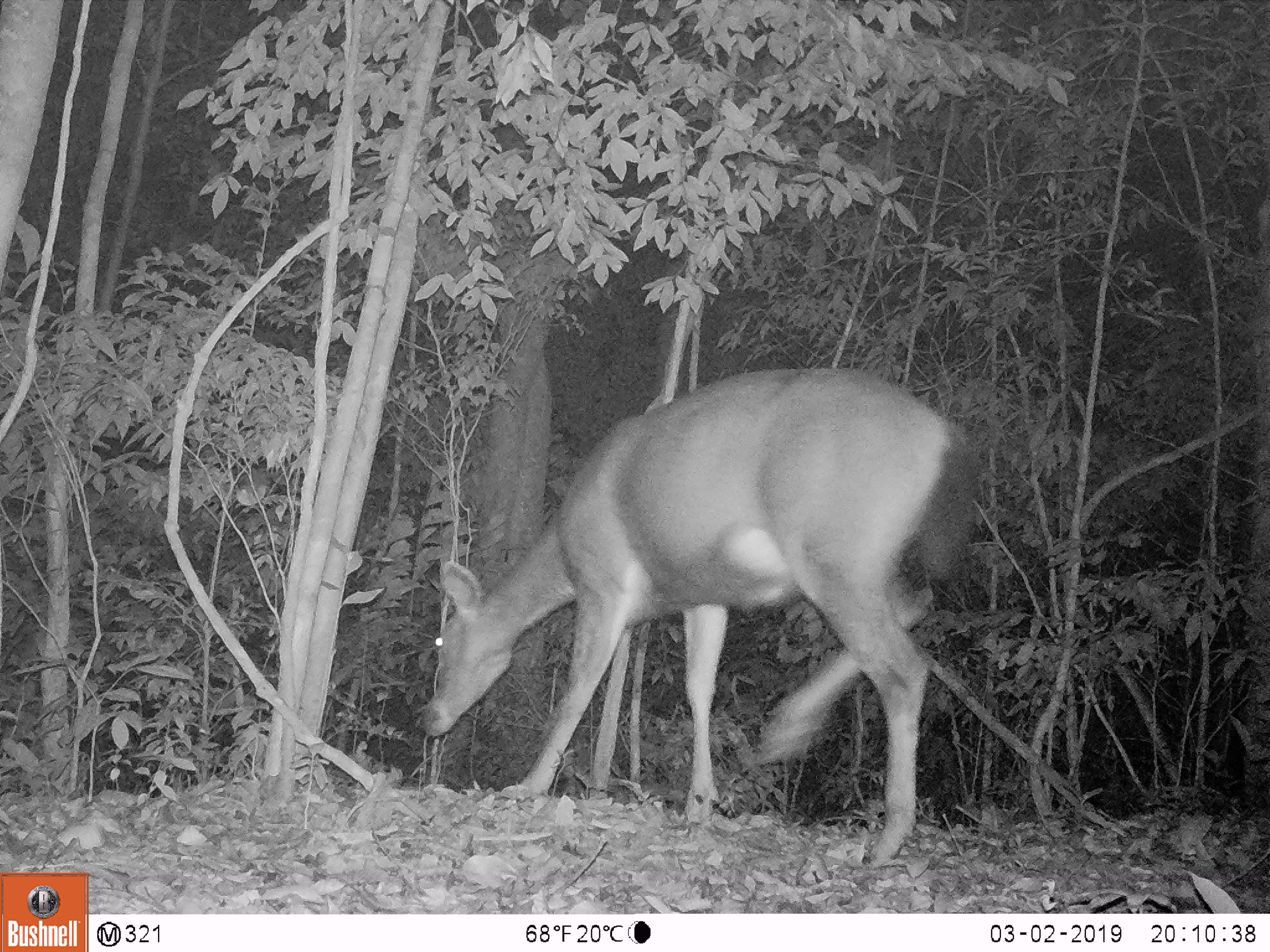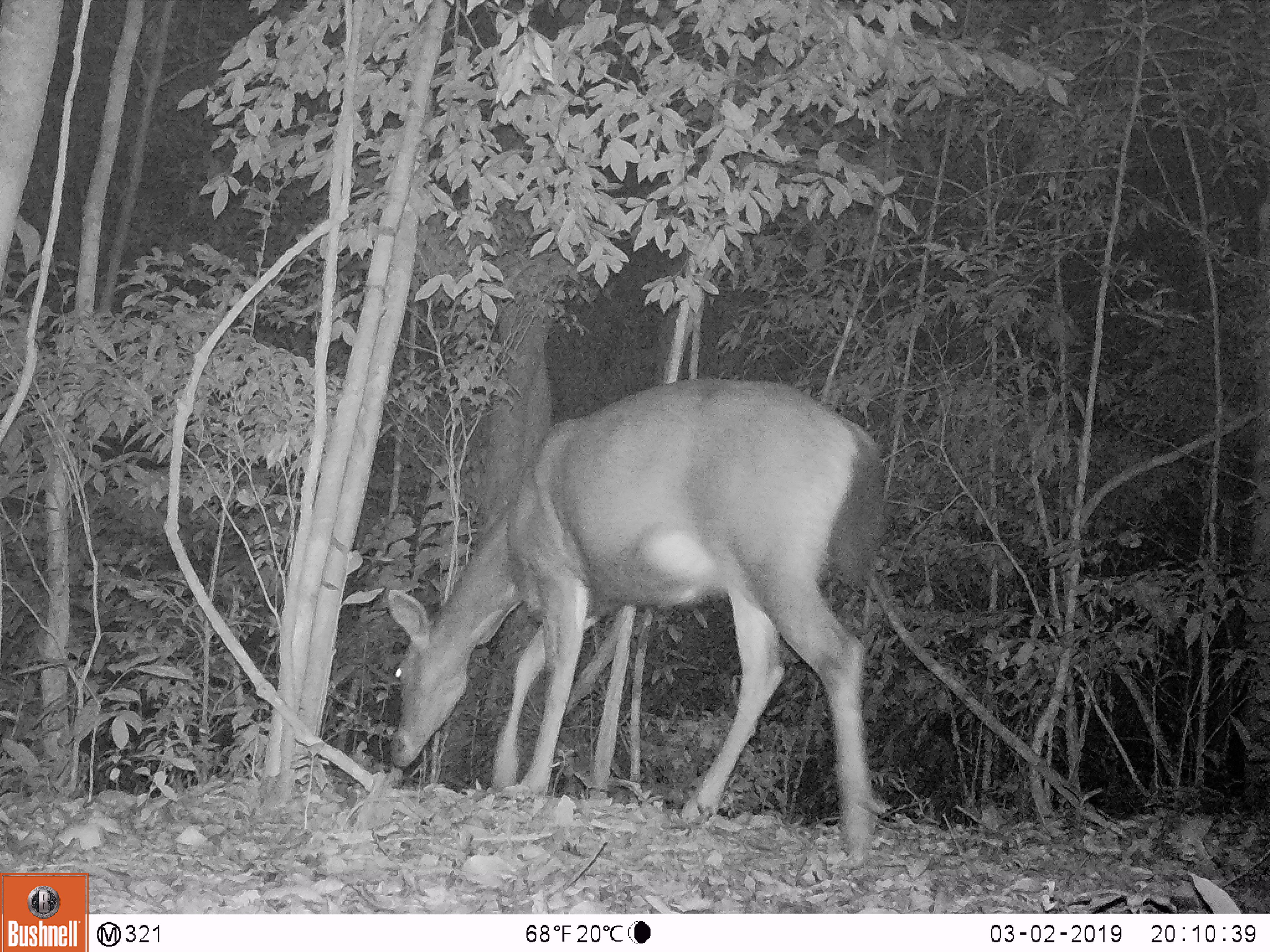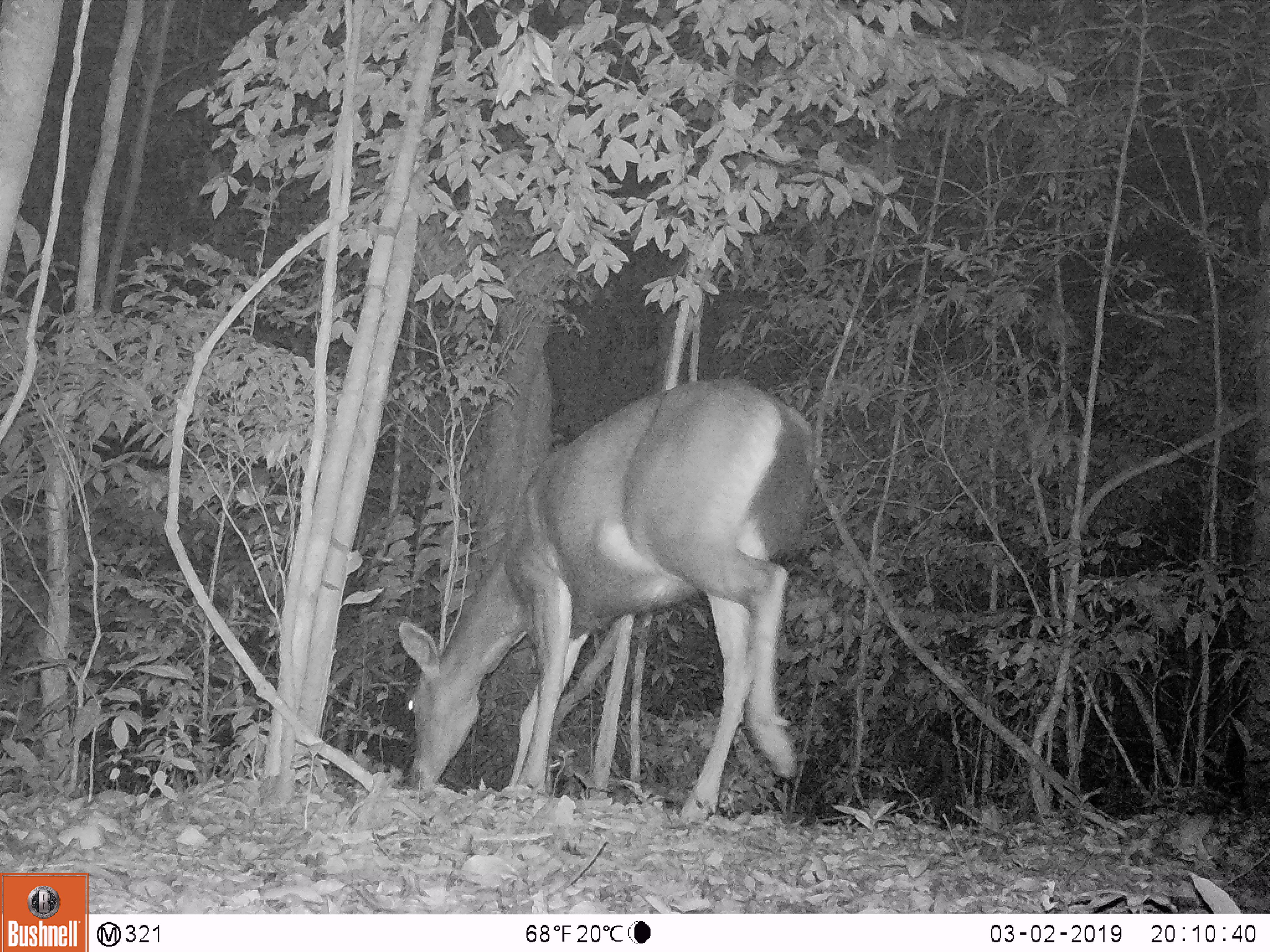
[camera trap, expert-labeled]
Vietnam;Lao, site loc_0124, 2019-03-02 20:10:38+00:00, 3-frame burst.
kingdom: Animalia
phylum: Chordata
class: Mammalia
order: Artiodactyla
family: Cervidae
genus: Rusa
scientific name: Rusa unicolor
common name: sambar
Sambar (Rusa unicolor). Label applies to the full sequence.